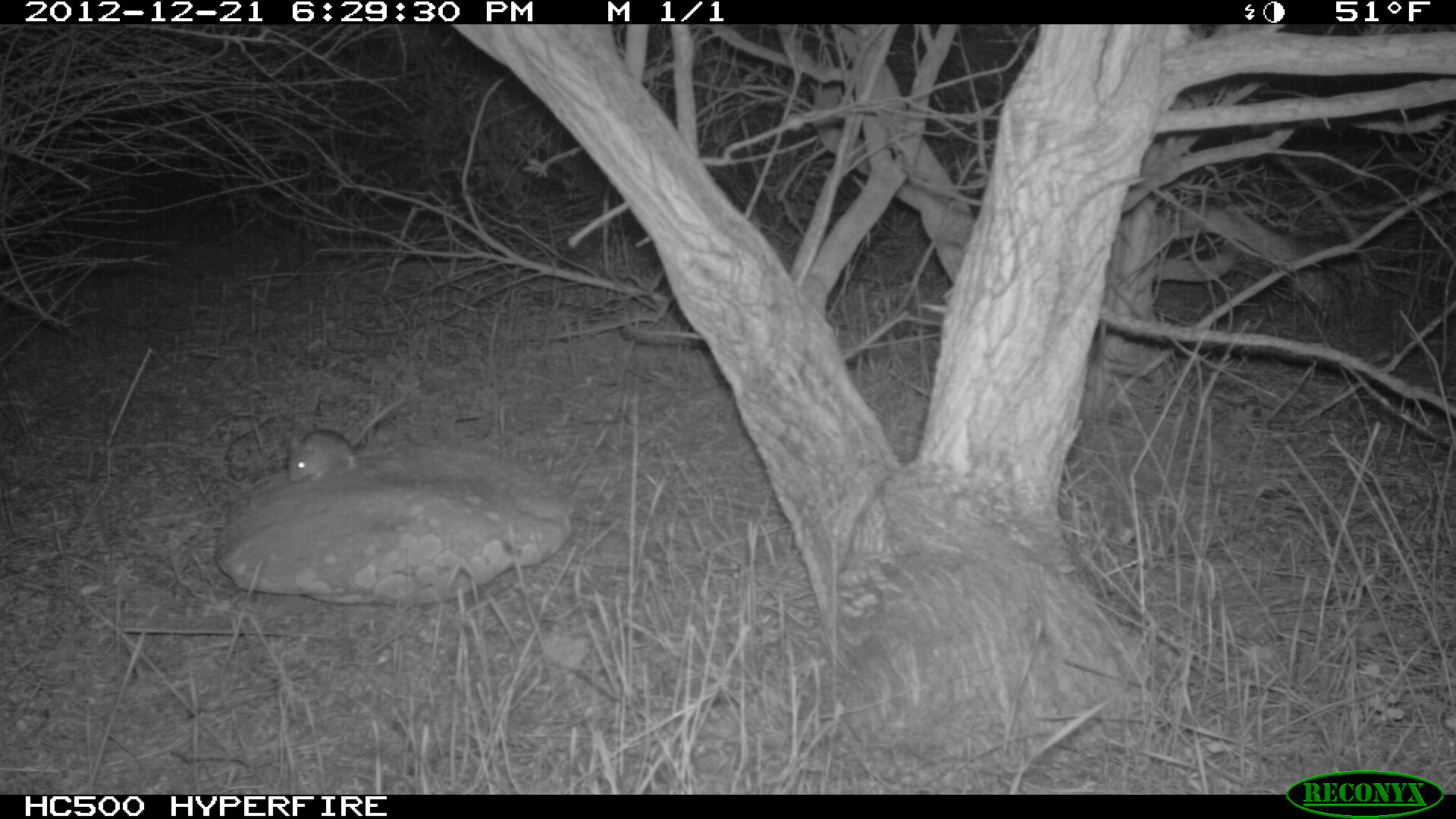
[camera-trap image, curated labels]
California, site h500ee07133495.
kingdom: Animalia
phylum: Chordata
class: Mammalia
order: Rodentia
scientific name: Rodentia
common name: rodent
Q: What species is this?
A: Rodent (Rodentia).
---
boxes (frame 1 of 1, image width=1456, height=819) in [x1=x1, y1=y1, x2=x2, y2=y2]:
rodent: [x1=288, y1=397, x2=403, y2=481]